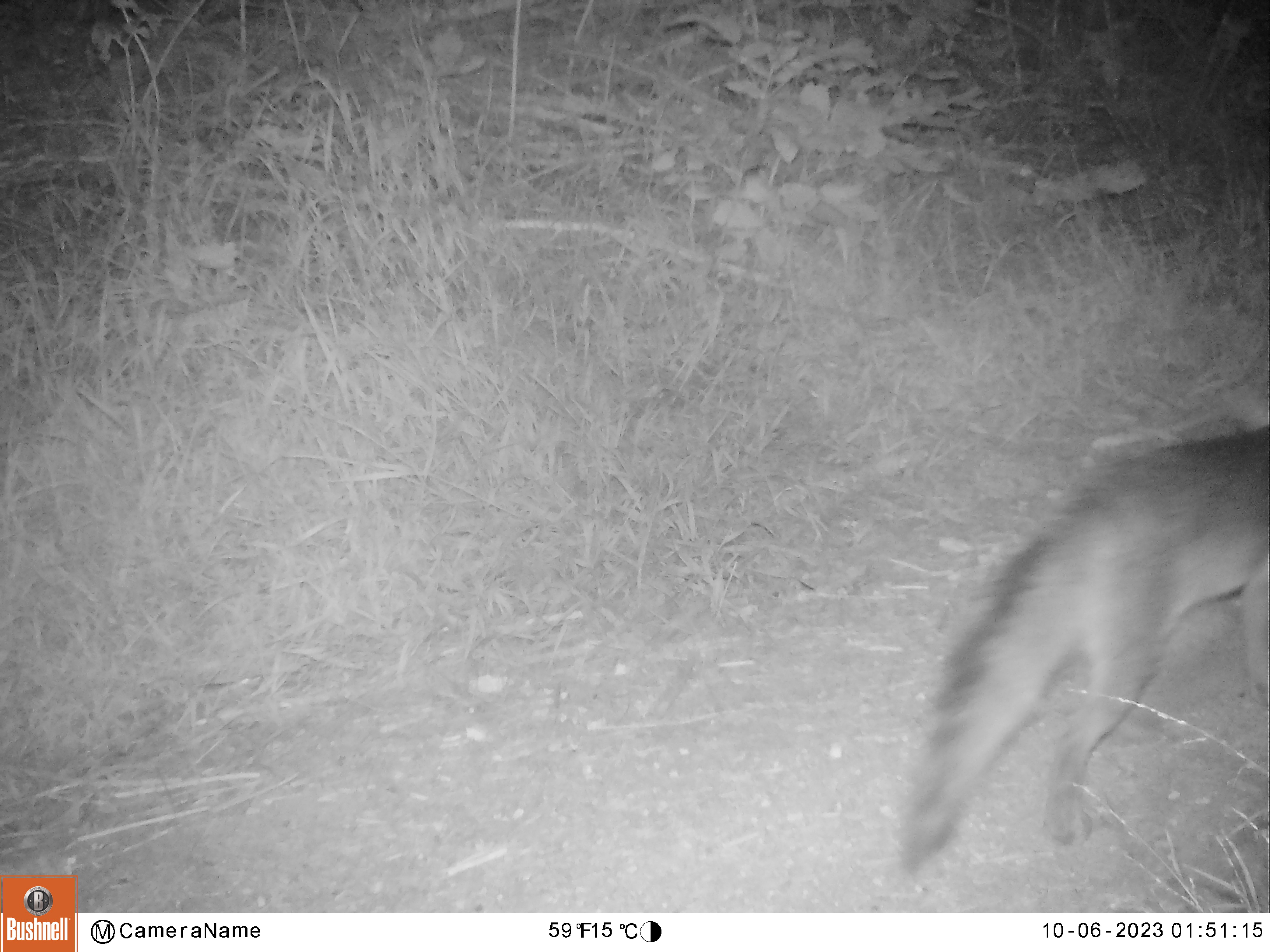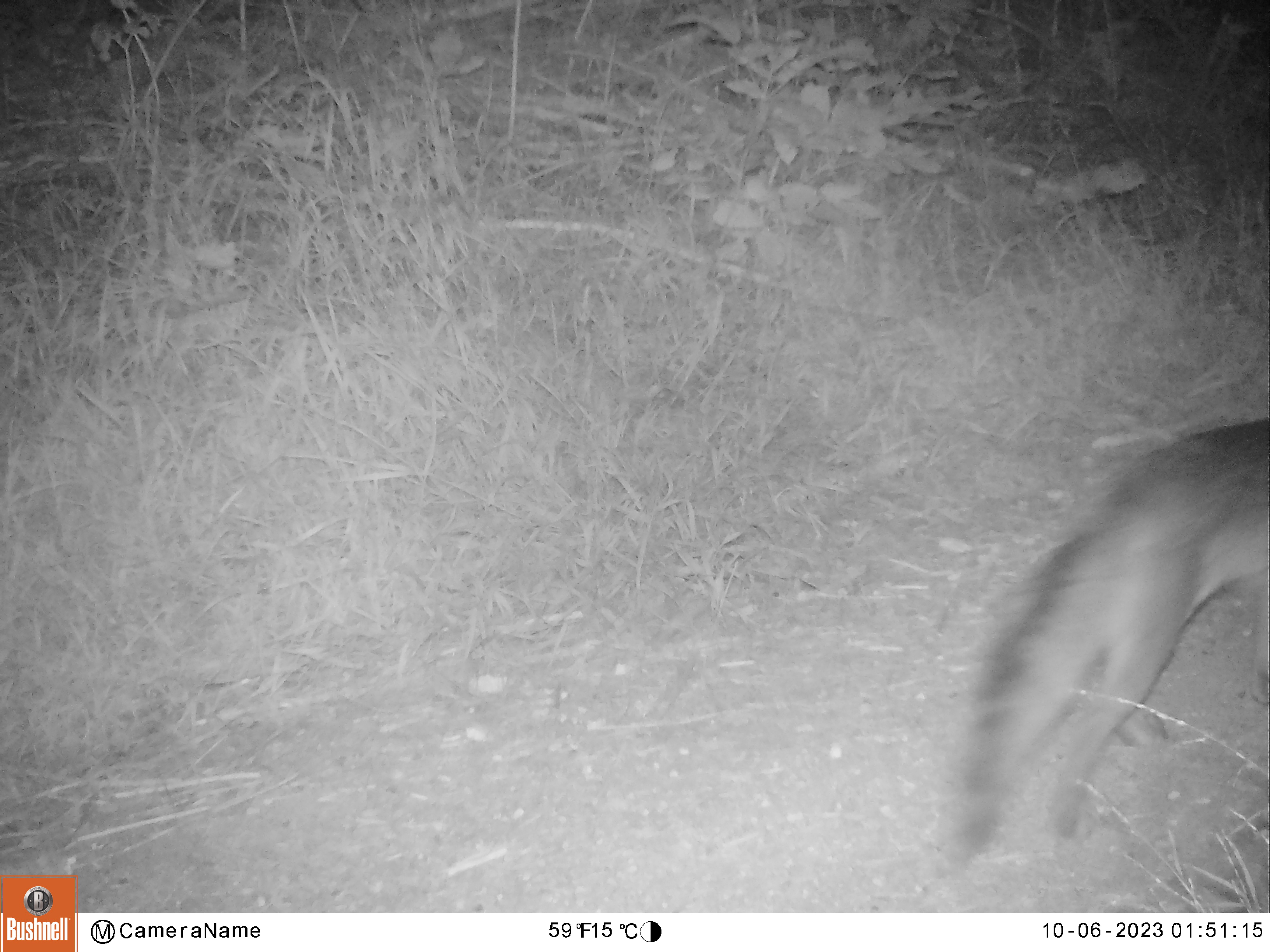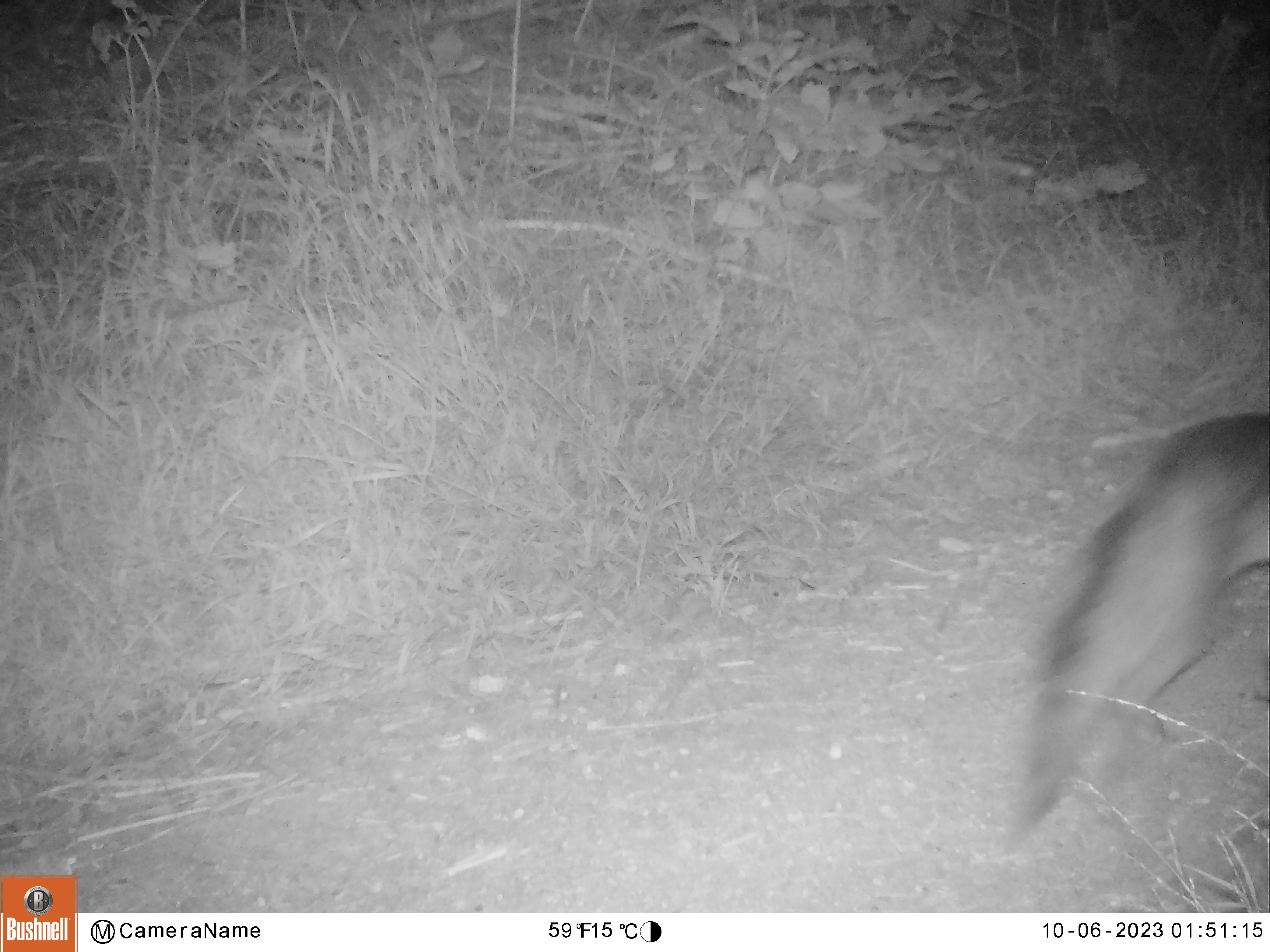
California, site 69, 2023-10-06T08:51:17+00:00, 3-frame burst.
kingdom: Animalia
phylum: Chordata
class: Mammalia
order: Carnivora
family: Canidae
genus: Urocyon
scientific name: Urocyon cinereoargenteus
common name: gray fox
Gray fox (Urocyon cinereoargenteus).